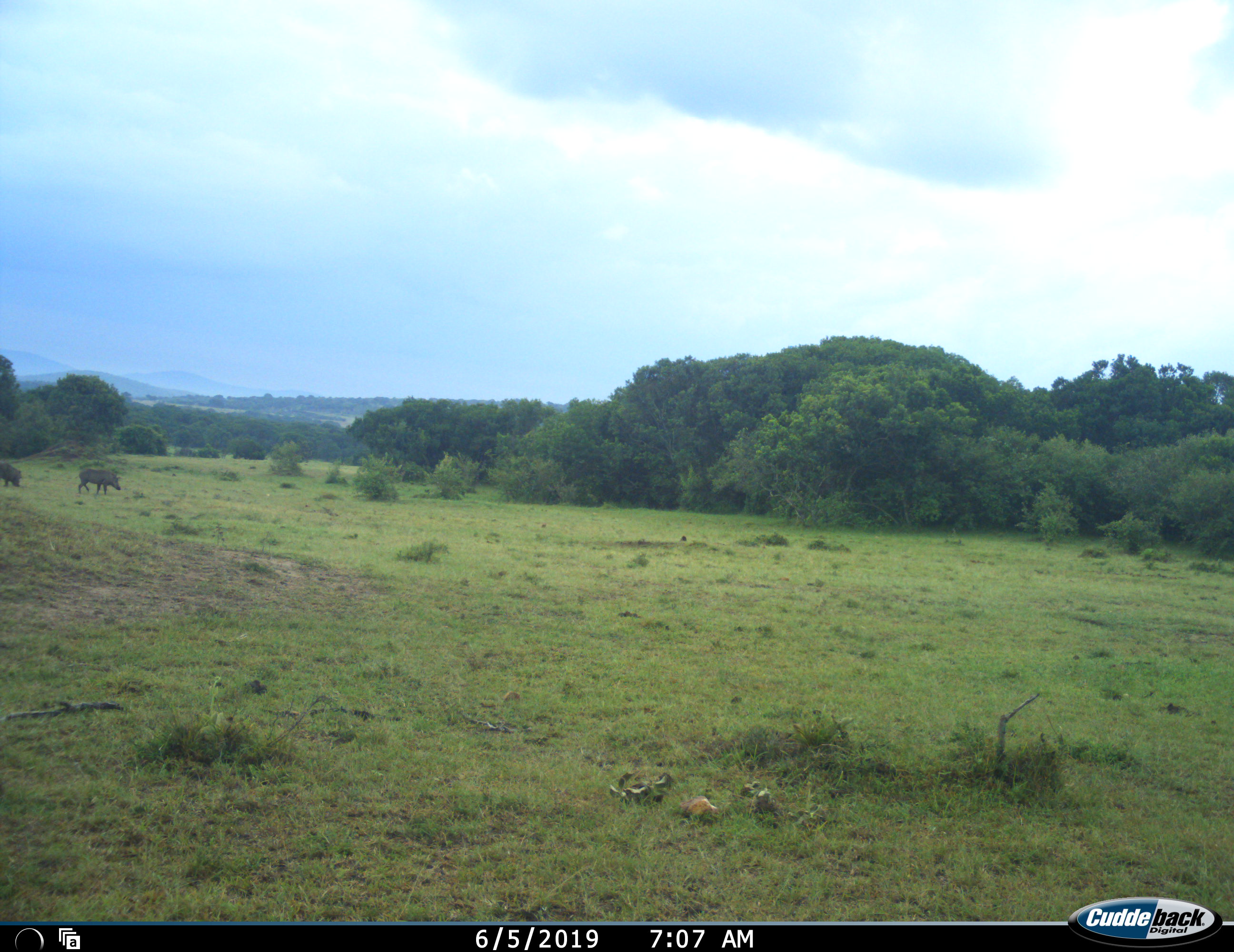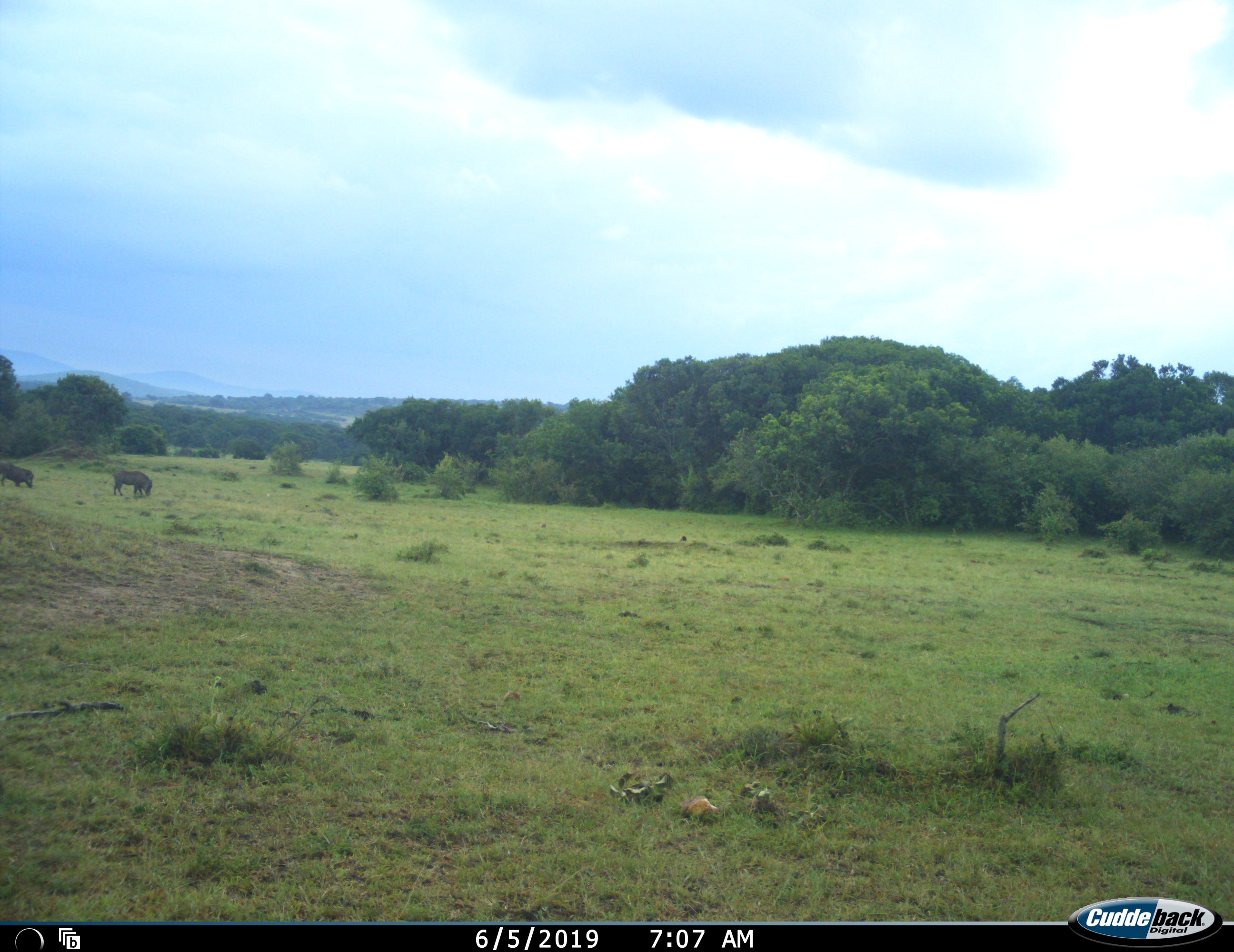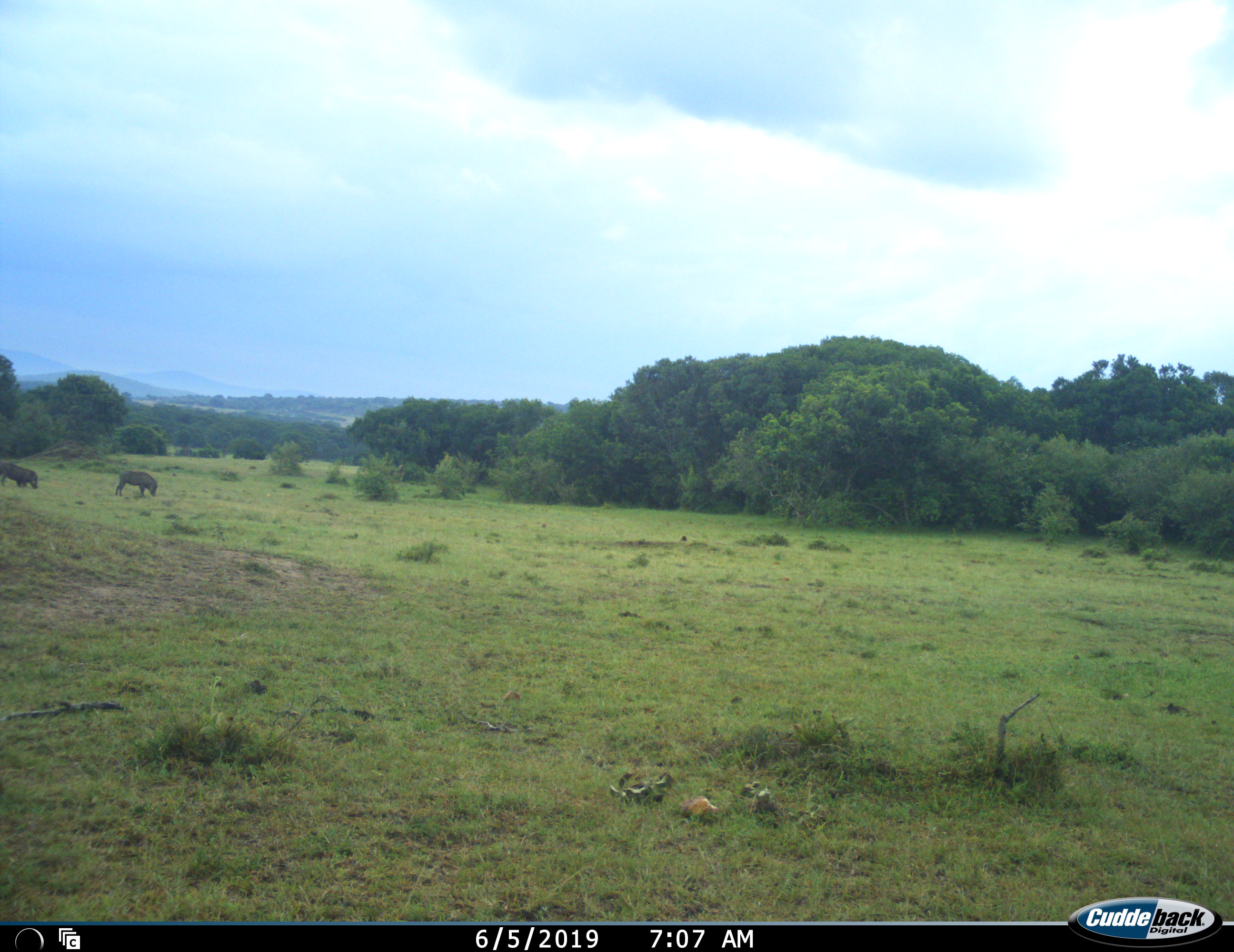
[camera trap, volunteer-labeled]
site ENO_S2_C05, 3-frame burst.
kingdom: Animalia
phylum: Chordata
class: Mammalia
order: Artiodactyla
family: Suidae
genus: Phacochoerus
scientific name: Phacochoerus africanus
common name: warthog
Warthog (Phacochoerus africanus), count 2. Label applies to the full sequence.